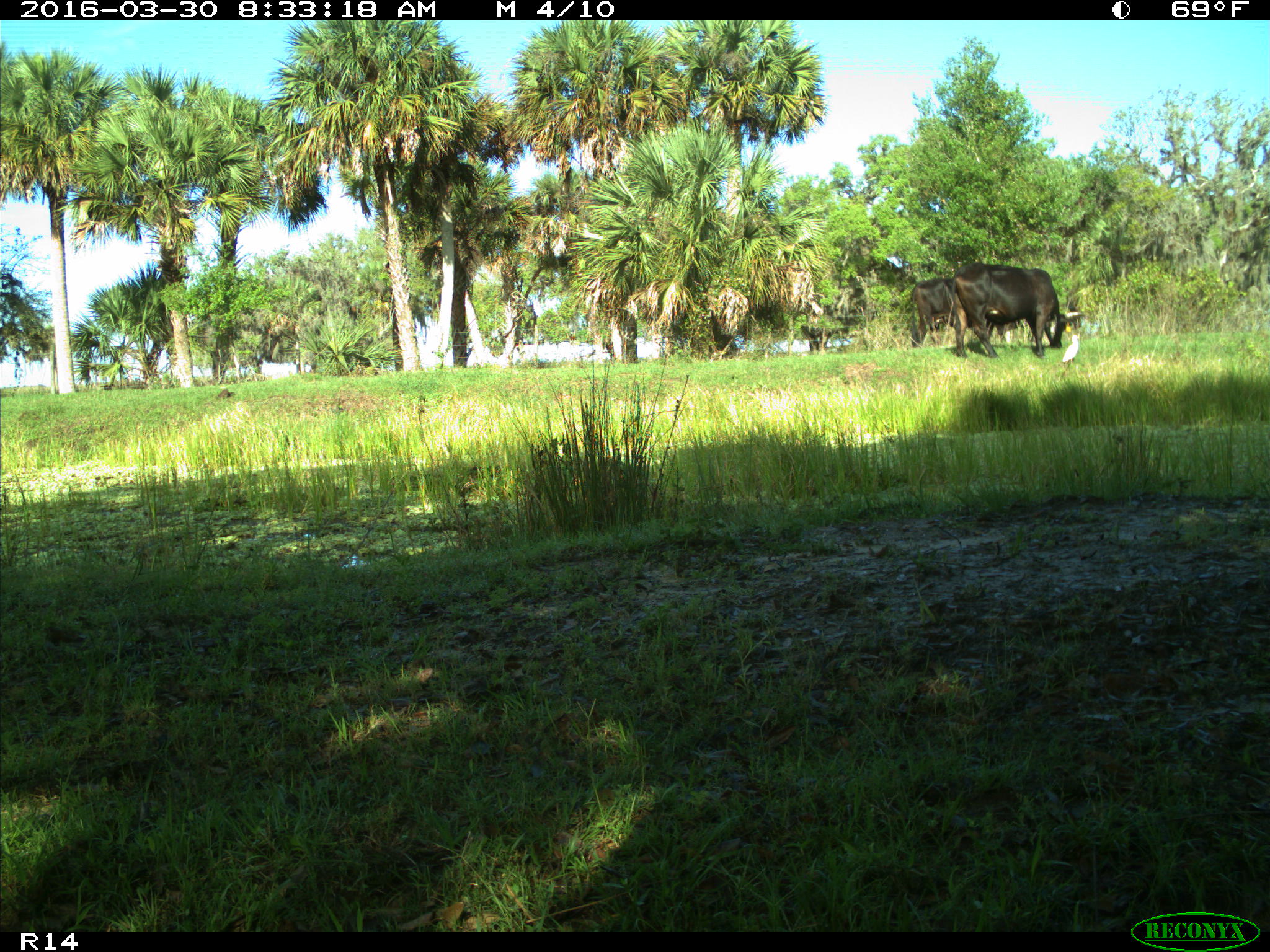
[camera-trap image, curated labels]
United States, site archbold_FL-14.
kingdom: Animalia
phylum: Chordata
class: Mammalia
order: Artiodactyla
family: Bovidae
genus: Bos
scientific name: Bos taurus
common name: domestic cow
Bos taurus (domestic cow).